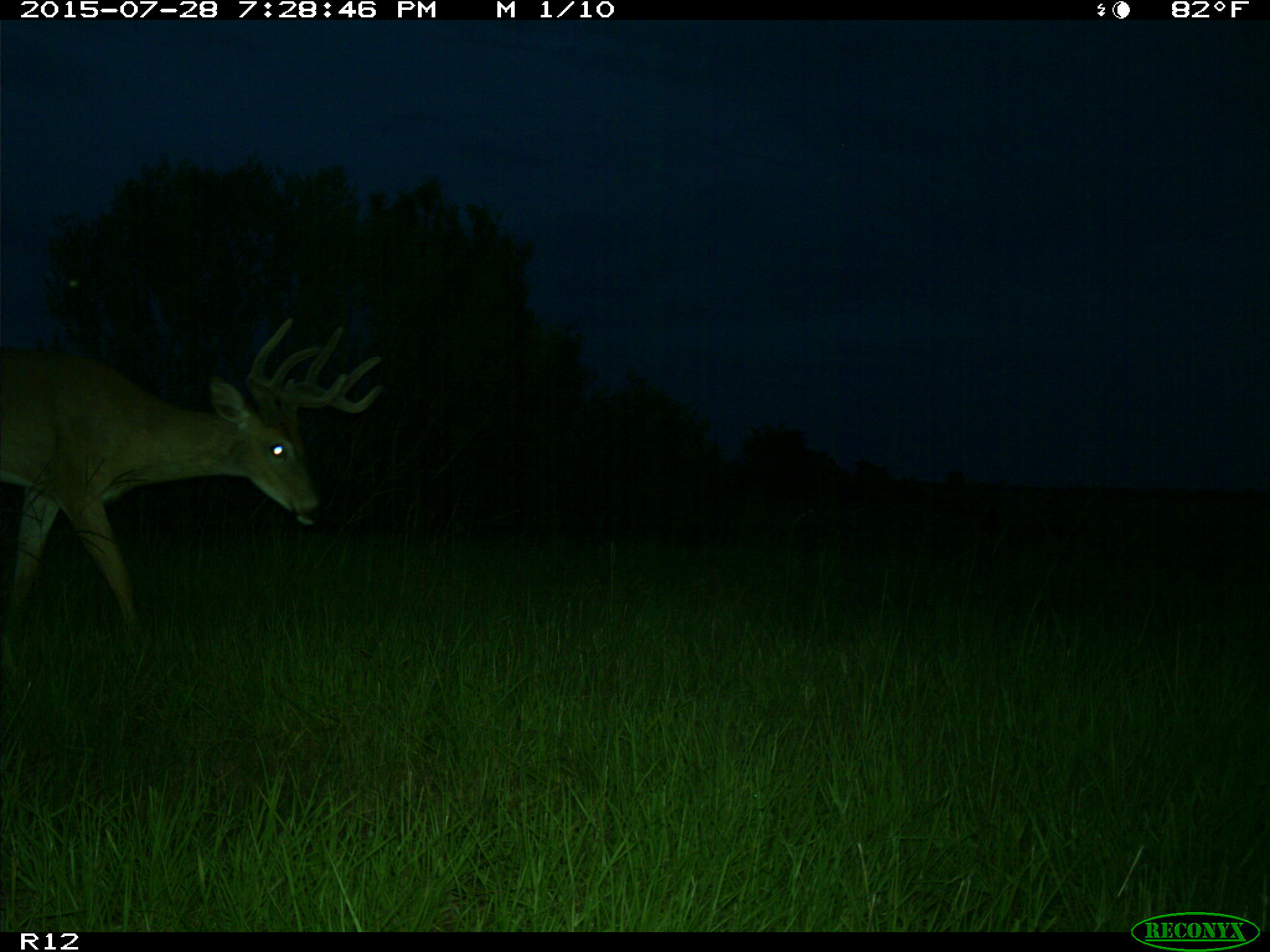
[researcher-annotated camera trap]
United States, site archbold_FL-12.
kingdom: Animalia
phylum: Chordata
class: Mammalia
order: Artiodactyla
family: Cervidae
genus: Odocoileus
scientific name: Odocoileus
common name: deer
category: unidentified deer